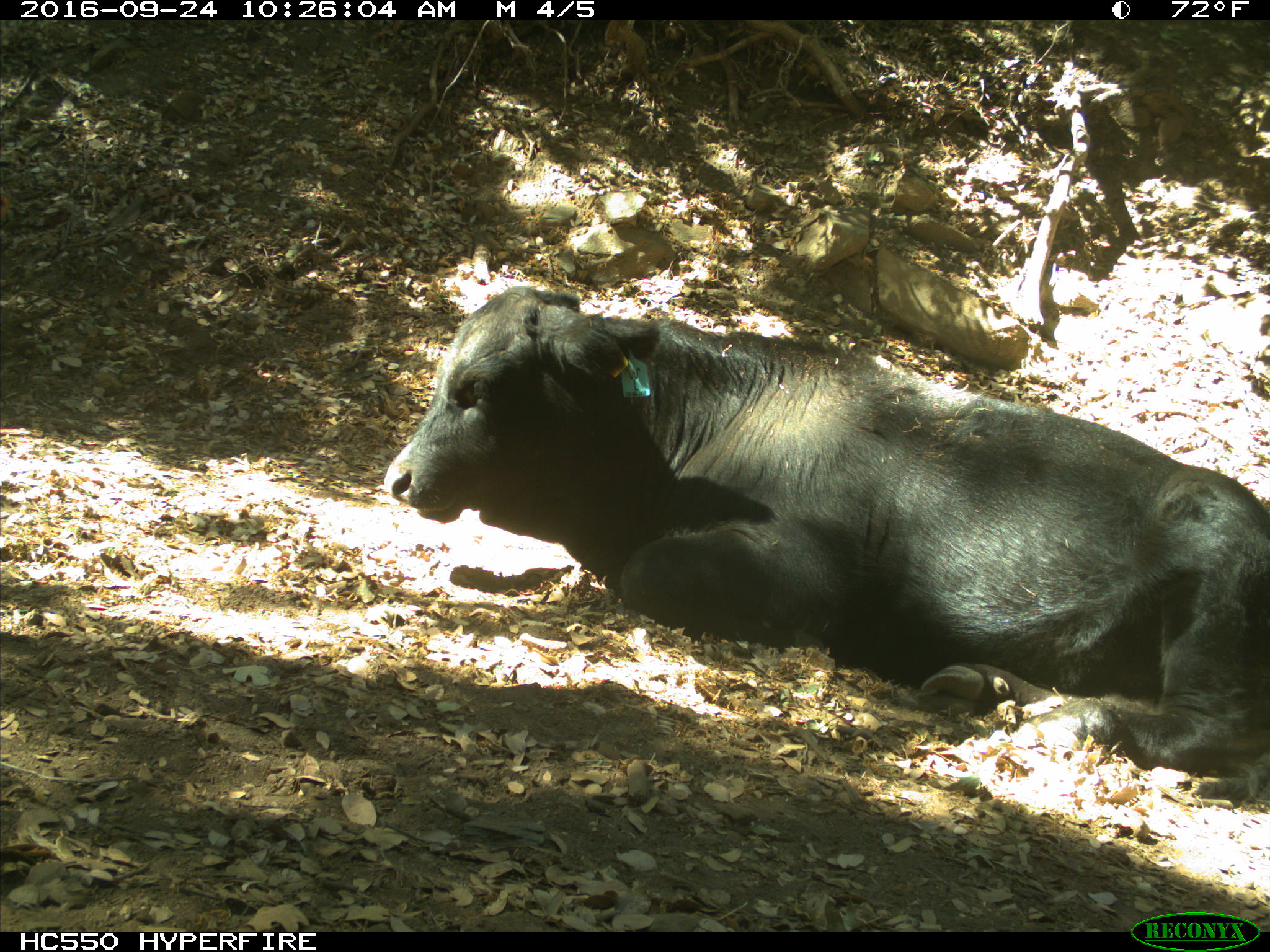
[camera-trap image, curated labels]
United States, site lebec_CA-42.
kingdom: Animalia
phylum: Chordata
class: Mammalia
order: Artiodactyla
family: Bovidae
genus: Bos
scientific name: Bos taurus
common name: domestic cow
Bos taurus (domestic cow).